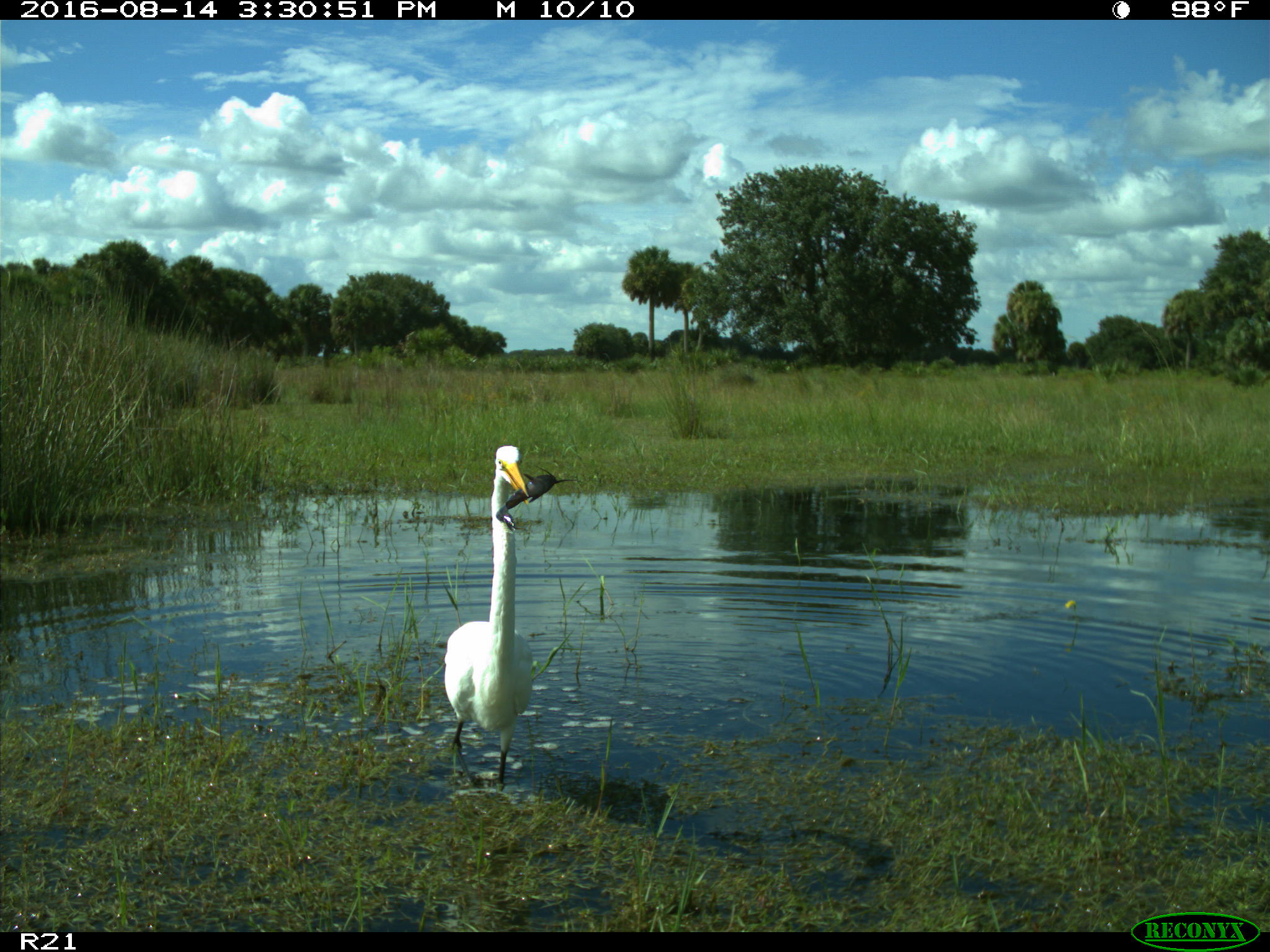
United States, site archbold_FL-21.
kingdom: Animalia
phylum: Chordata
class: Aves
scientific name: Aves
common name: birds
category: unidentified bird